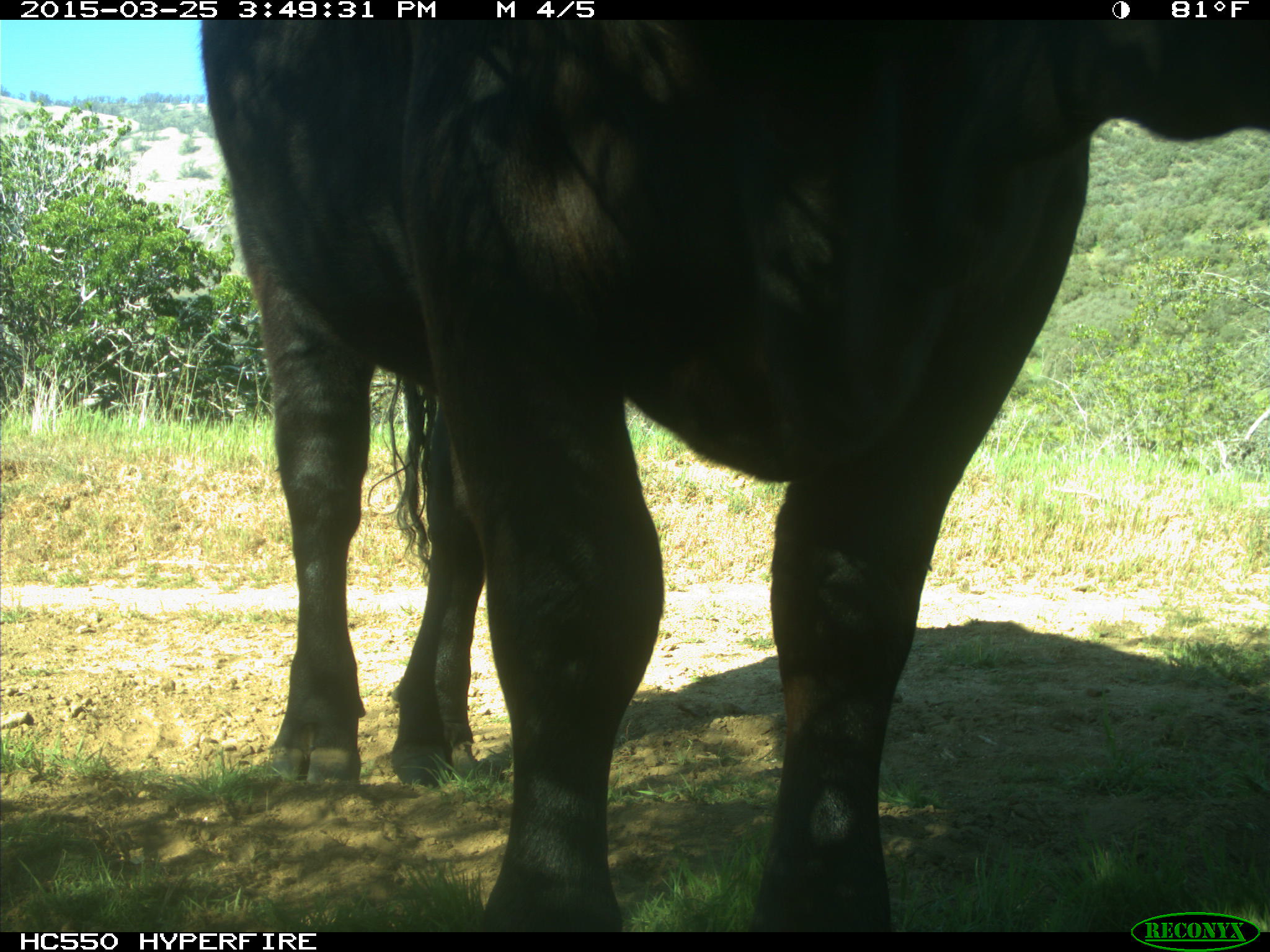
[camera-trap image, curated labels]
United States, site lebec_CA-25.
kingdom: Animalia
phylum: Chordata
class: Mammalia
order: Artiodactyla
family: Bovidae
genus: Bos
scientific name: Bos taurus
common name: domestic cow